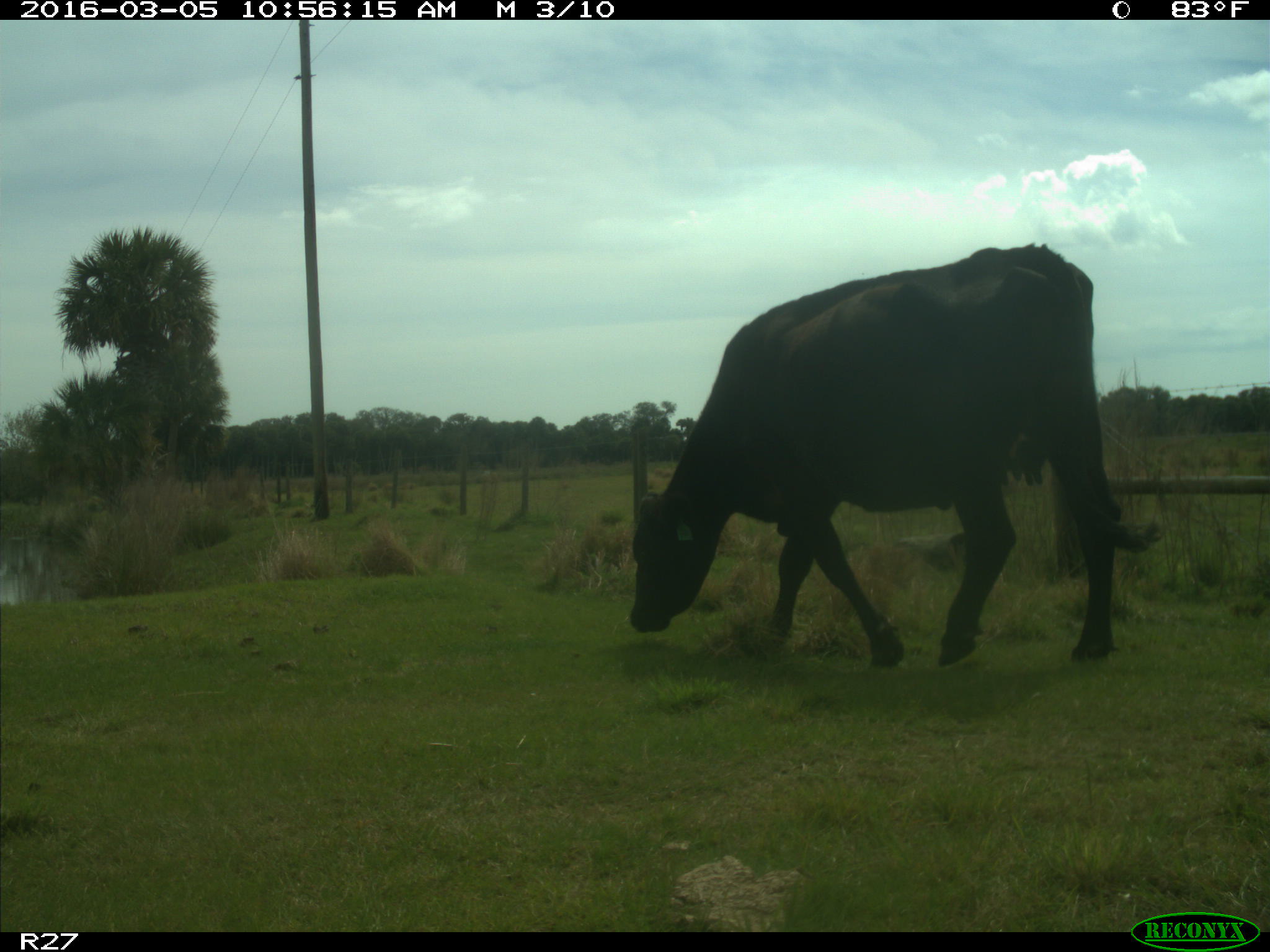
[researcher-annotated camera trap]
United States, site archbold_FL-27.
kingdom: Animalia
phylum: Chordata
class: Mammalia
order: Artiodactyla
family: Bovidae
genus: Bos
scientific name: Bos taurus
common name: domestic cow